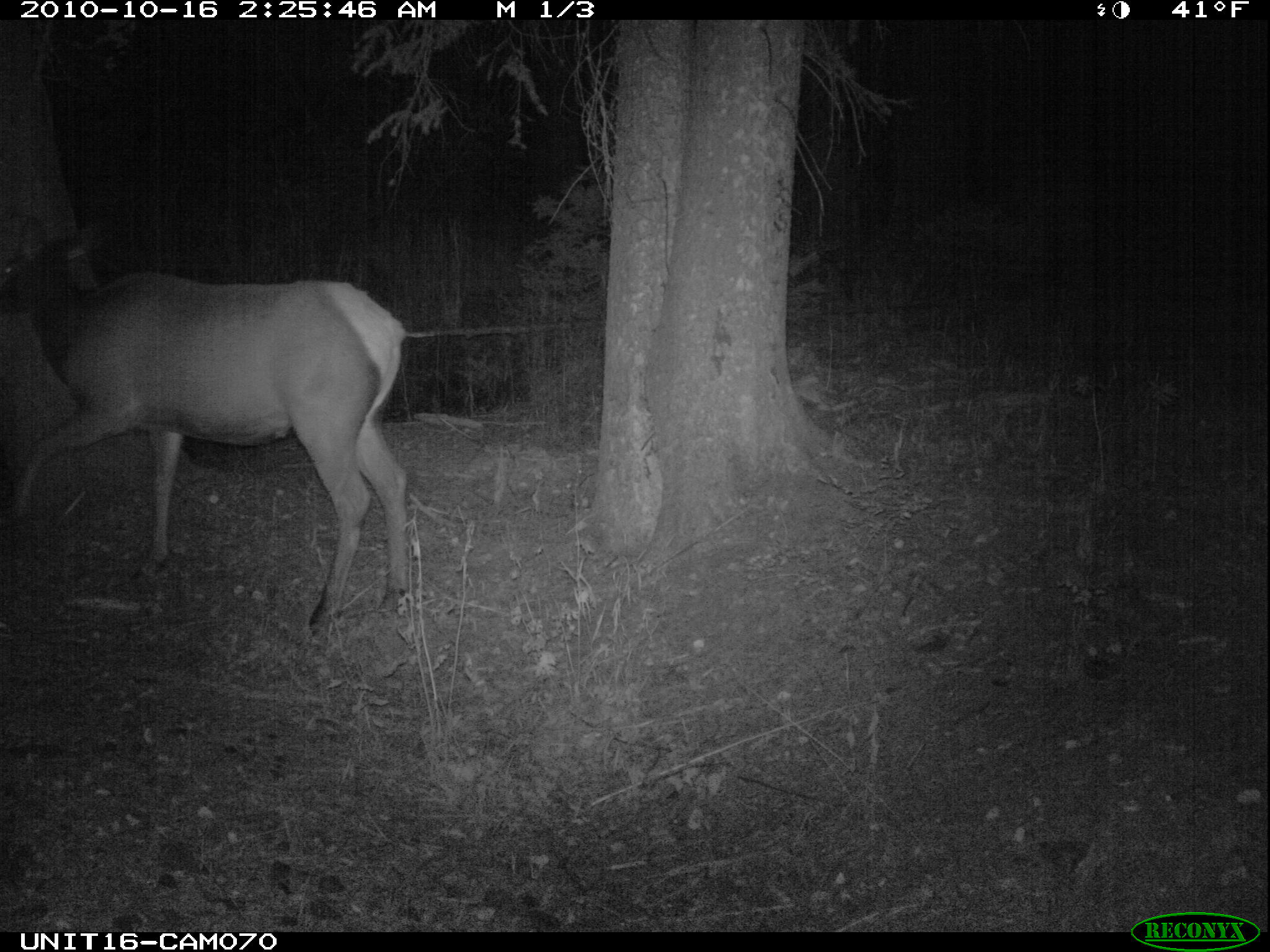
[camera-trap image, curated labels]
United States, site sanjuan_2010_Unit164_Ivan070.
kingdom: Animalia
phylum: Chordata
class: Mammalia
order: Artiodactyla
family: Cervidae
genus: Cervus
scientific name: Cervus elaphus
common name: red deer